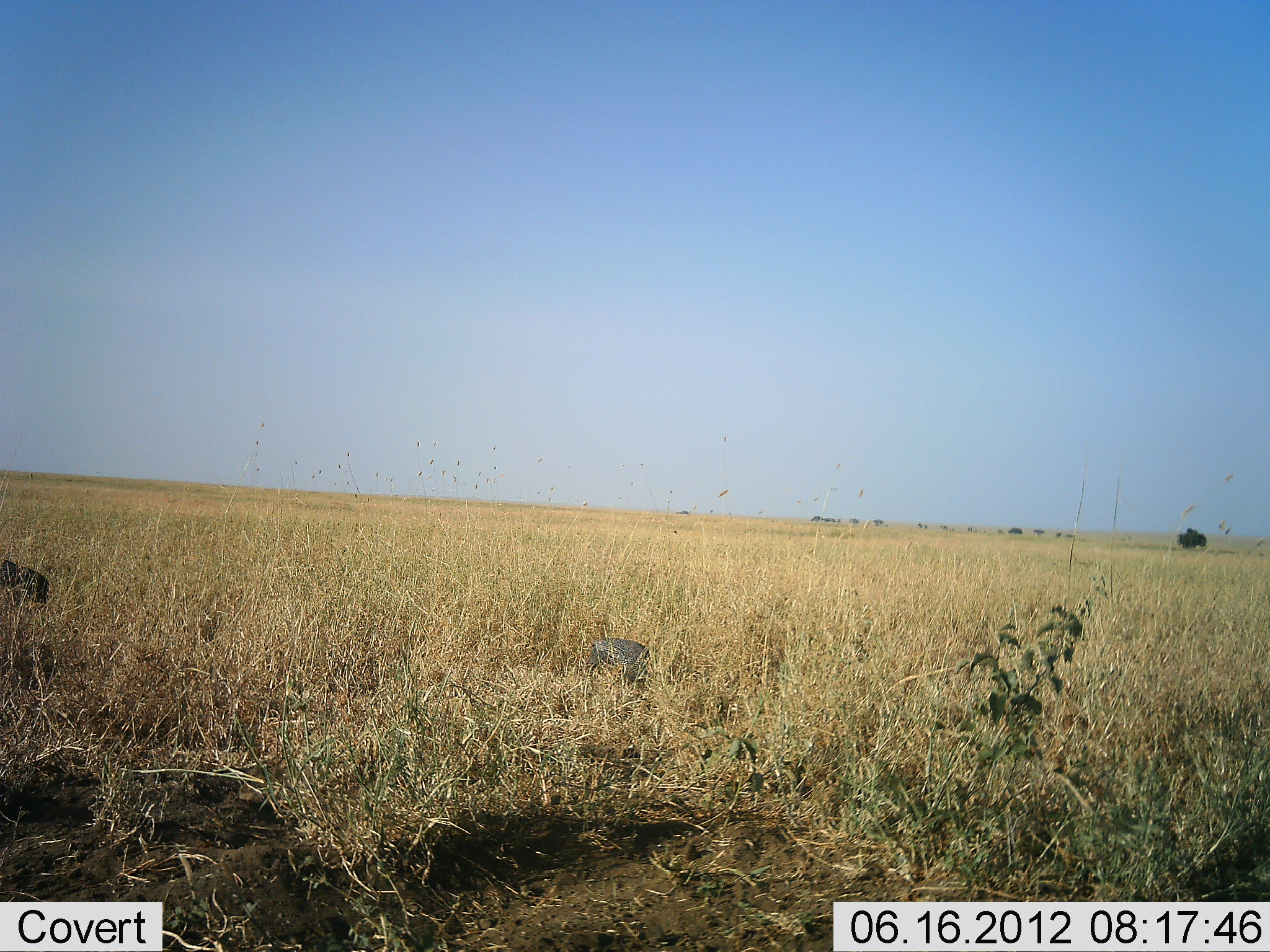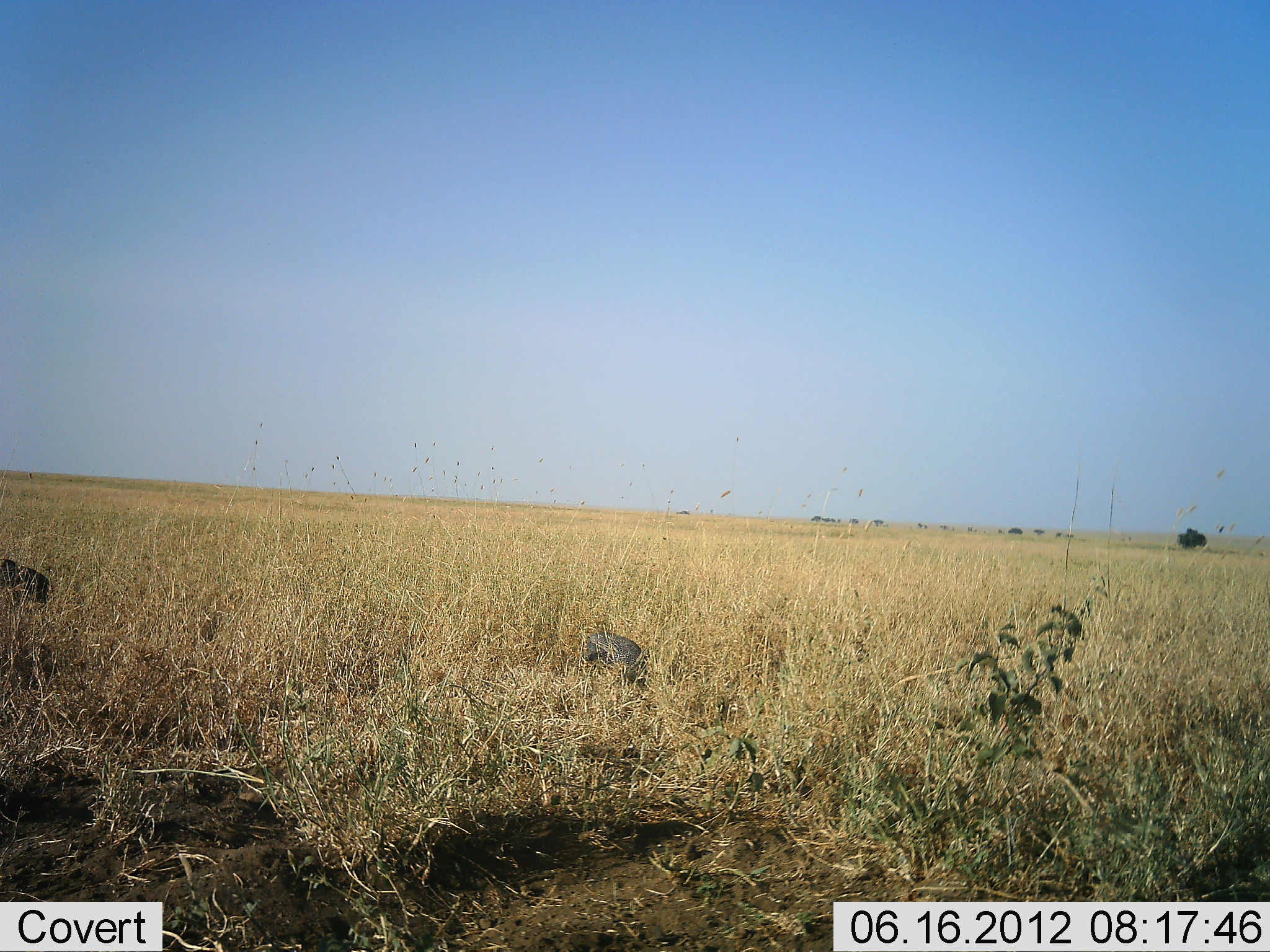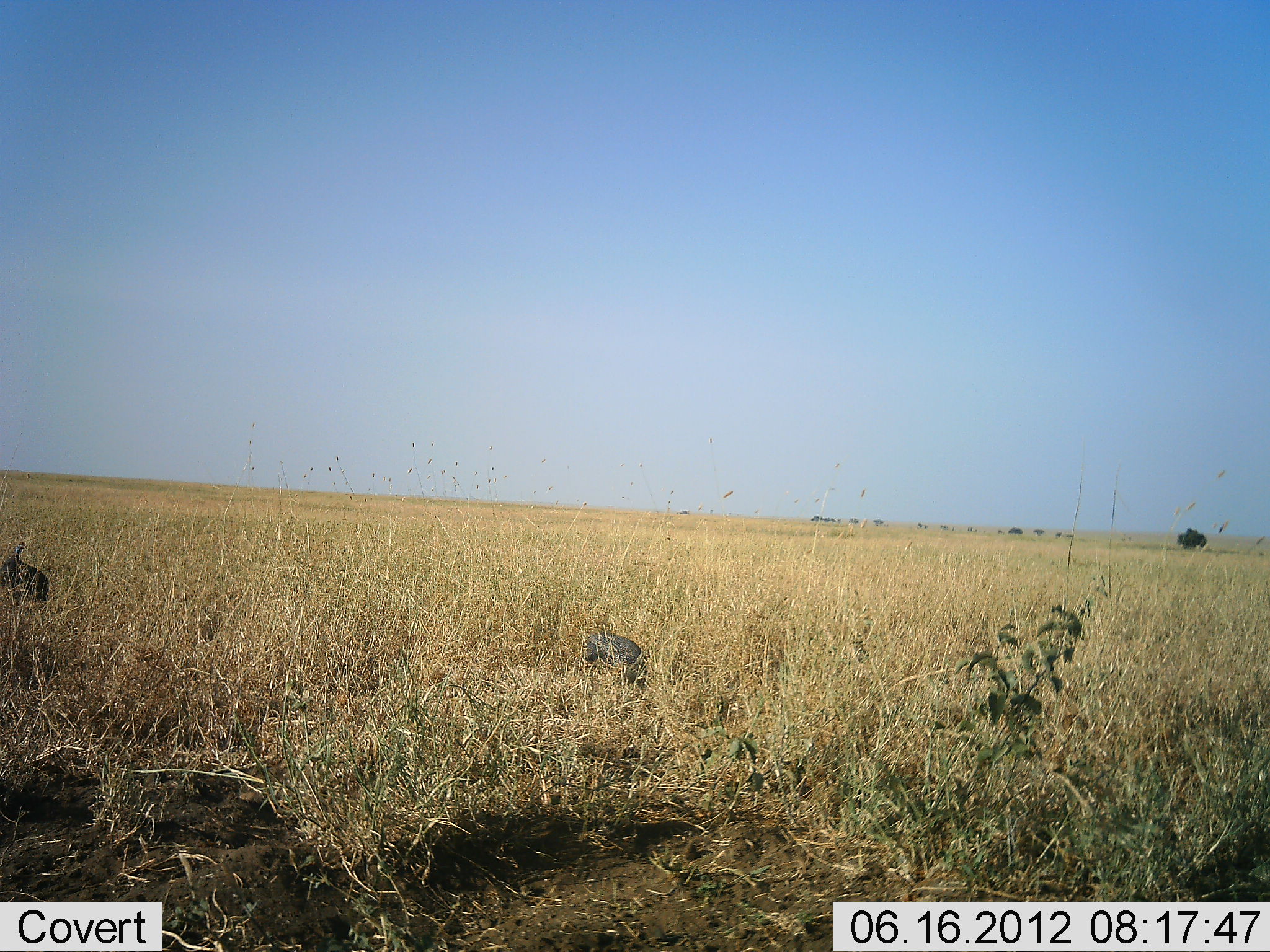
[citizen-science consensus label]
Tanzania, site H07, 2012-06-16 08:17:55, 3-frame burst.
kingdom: Animalia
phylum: Chordata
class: Aves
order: Galliformes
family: Numididae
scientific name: Numididae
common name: guinea fowl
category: guineafowl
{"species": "guineafowl (guinea fowl) (Numididae)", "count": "2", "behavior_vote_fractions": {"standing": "70%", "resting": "0%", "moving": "10%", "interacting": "0%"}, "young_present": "0%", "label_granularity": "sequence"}